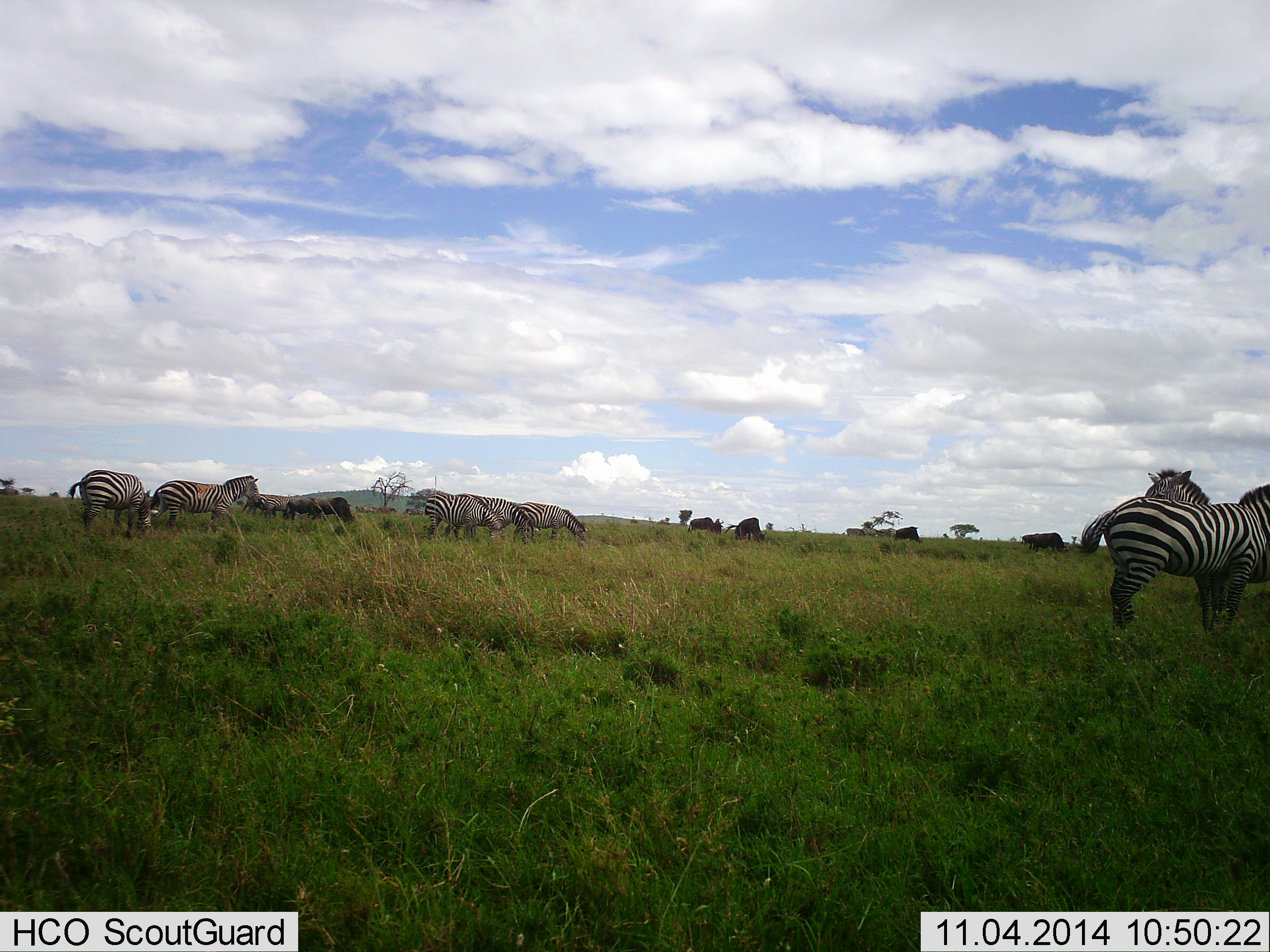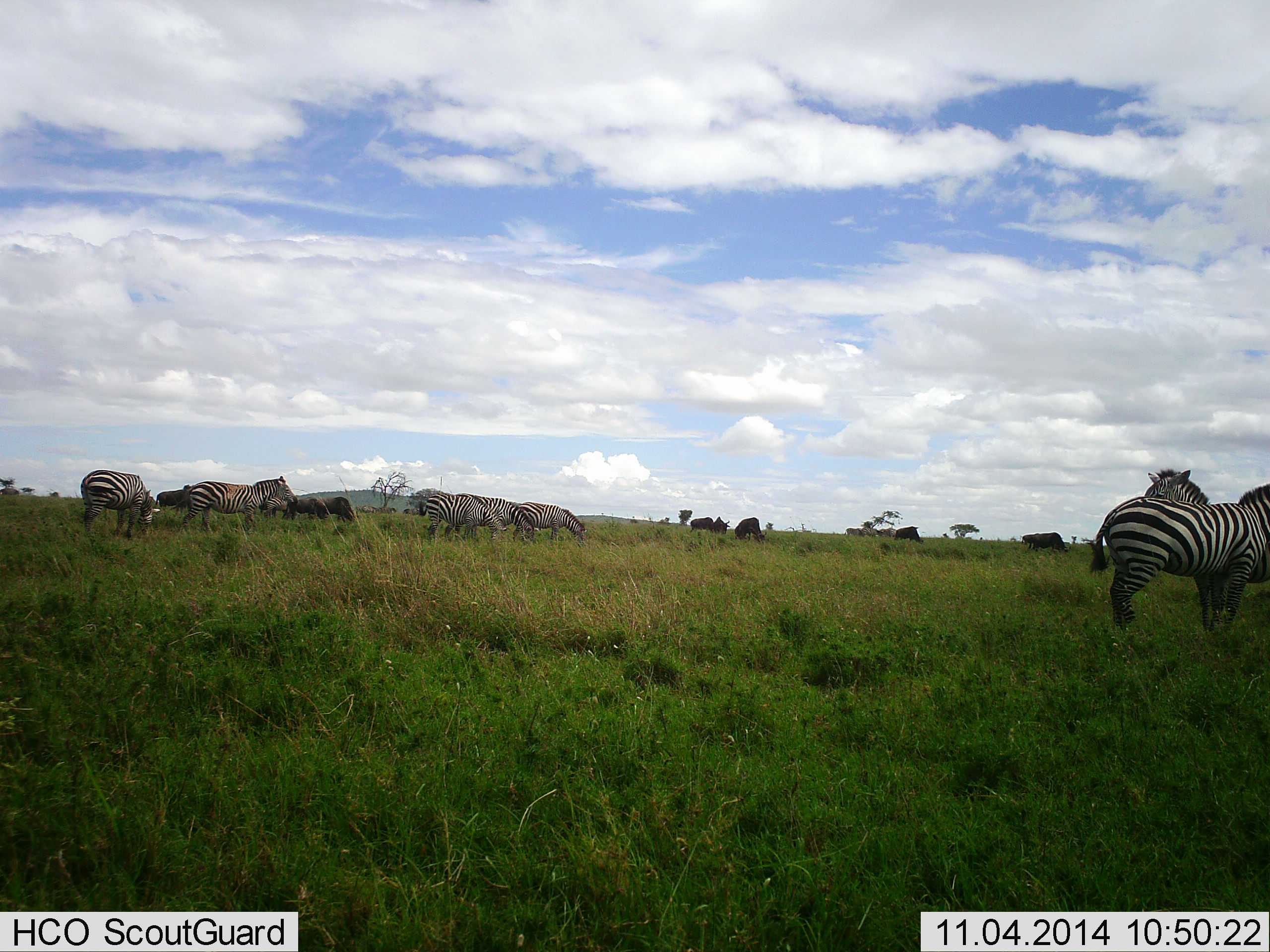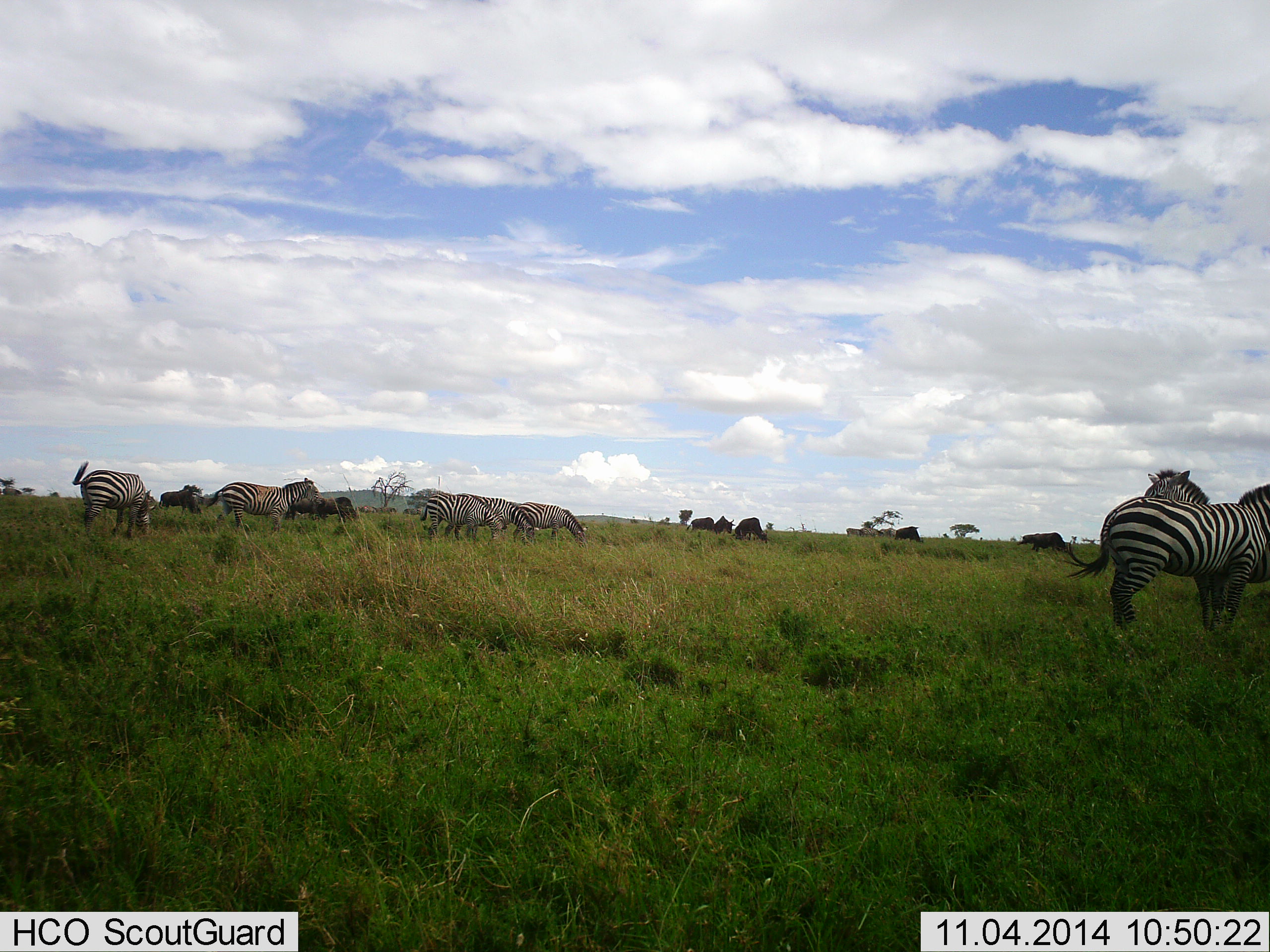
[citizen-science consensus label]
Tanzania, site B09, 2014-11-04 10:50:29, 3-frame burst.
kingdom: Animalia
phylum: Chordata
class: Mammalia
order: Artiodactyla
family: Bovidae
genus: Connochaetes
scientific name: Connochaetes taurinus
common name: blue wildebeest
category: wildebeest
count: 8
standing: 40%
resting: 0%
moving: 0%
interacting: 0%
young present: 0%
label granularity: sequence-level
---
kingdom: Animalia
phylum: Chordata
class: Mammalia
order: Perissodactyla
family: Equidae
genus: Equus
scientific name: Equus quagga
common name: plains zebra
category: zebra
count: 7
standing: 84%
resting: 11%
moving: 53%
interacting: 16%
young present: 0%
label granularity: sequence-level